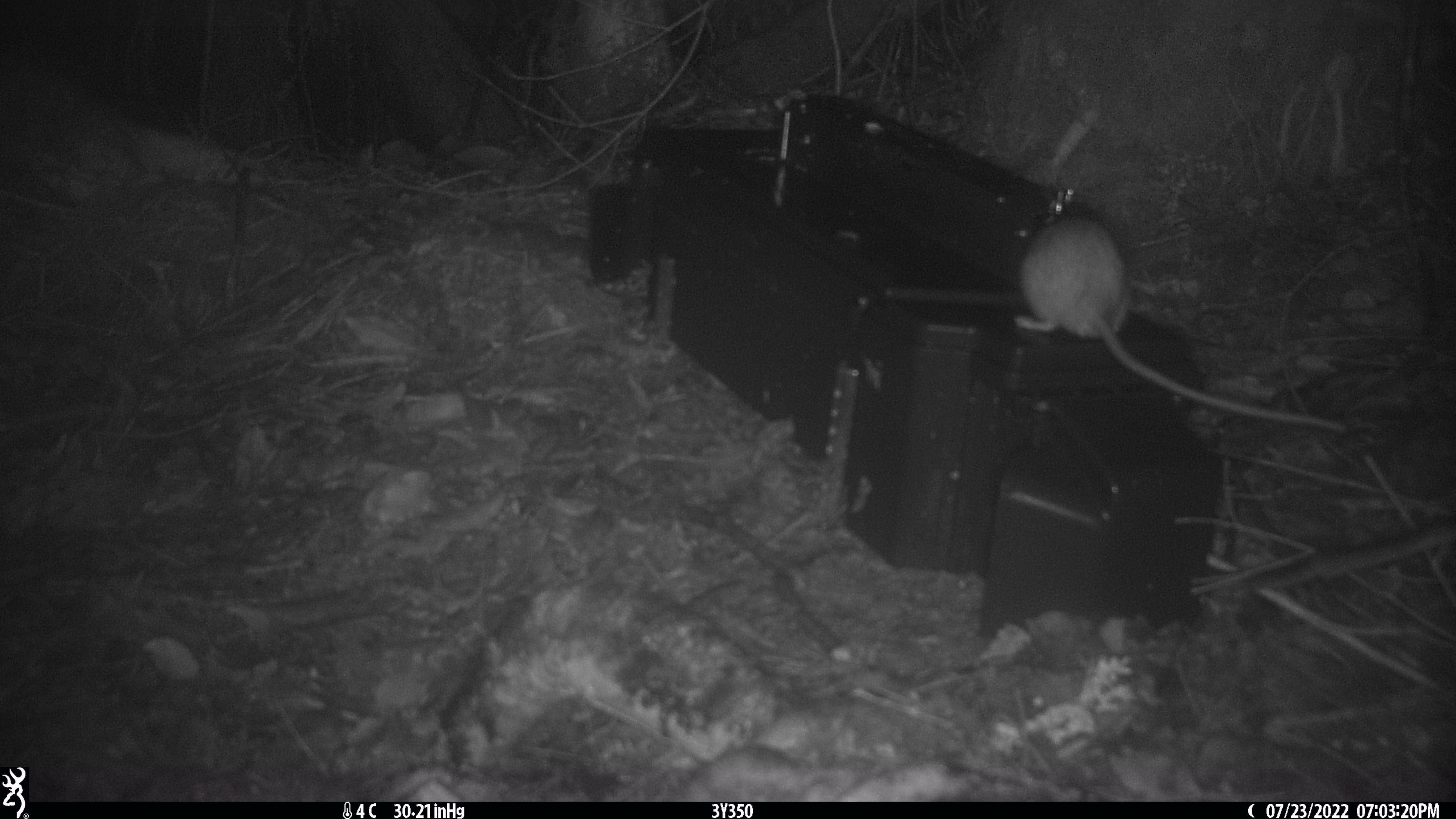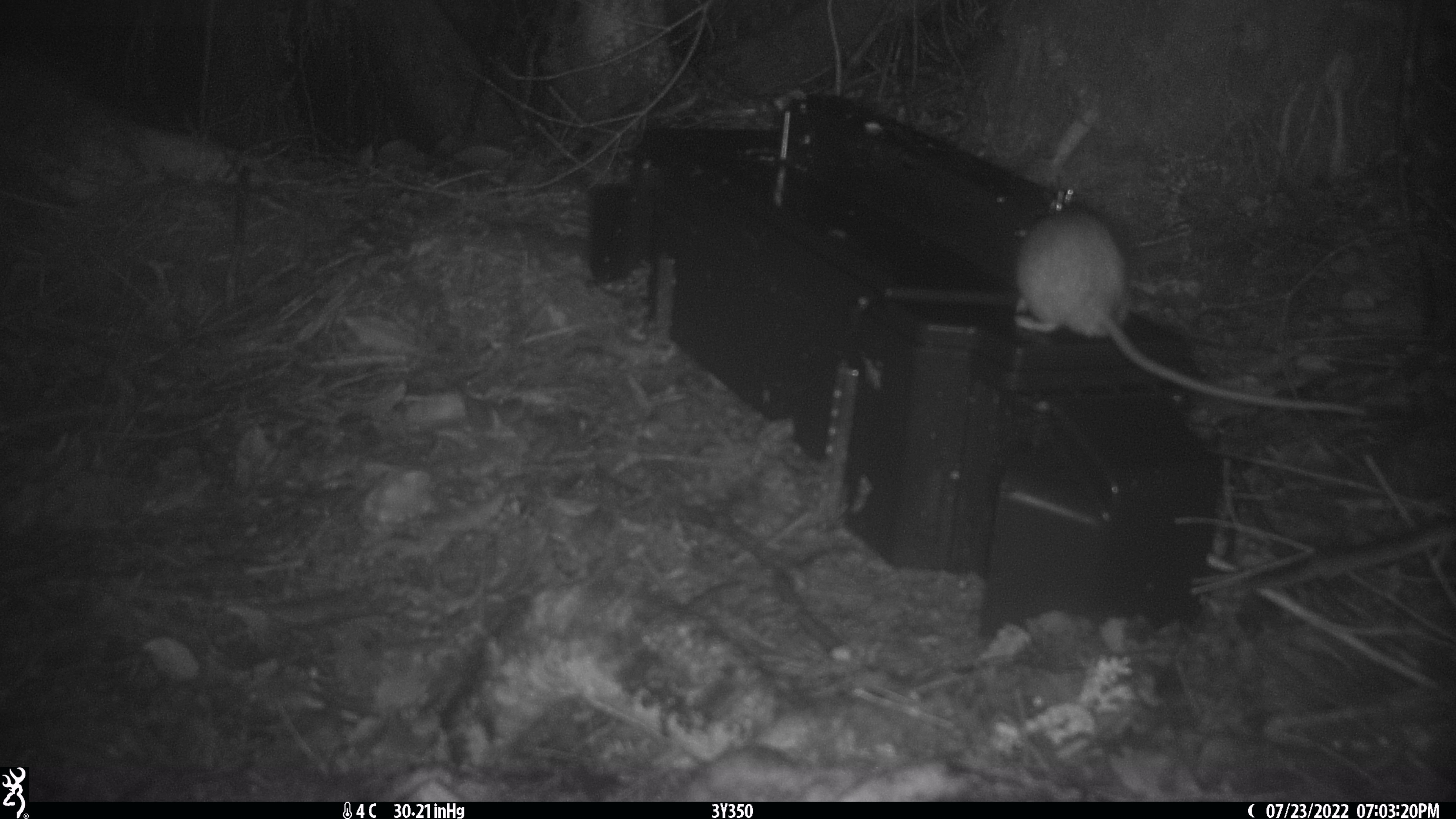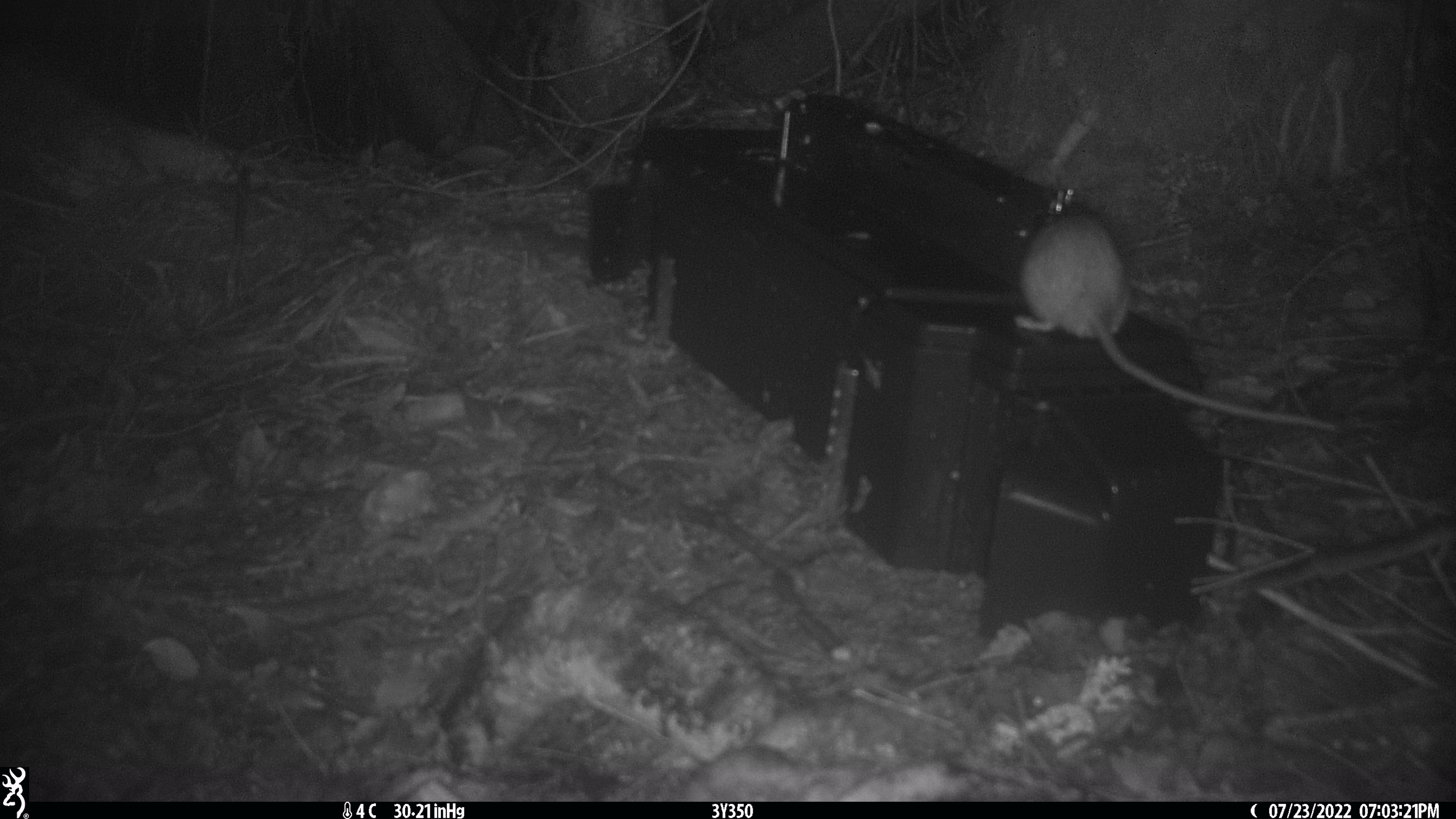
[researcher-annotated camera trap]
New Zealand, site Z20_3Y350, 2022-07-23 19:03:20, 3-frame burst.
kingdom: Animalia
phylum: Chordata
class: Mammalia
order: Rodentia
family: Muridae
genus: Rattus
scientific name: Rattus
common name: rat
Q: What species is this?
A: Rat (Rattus).